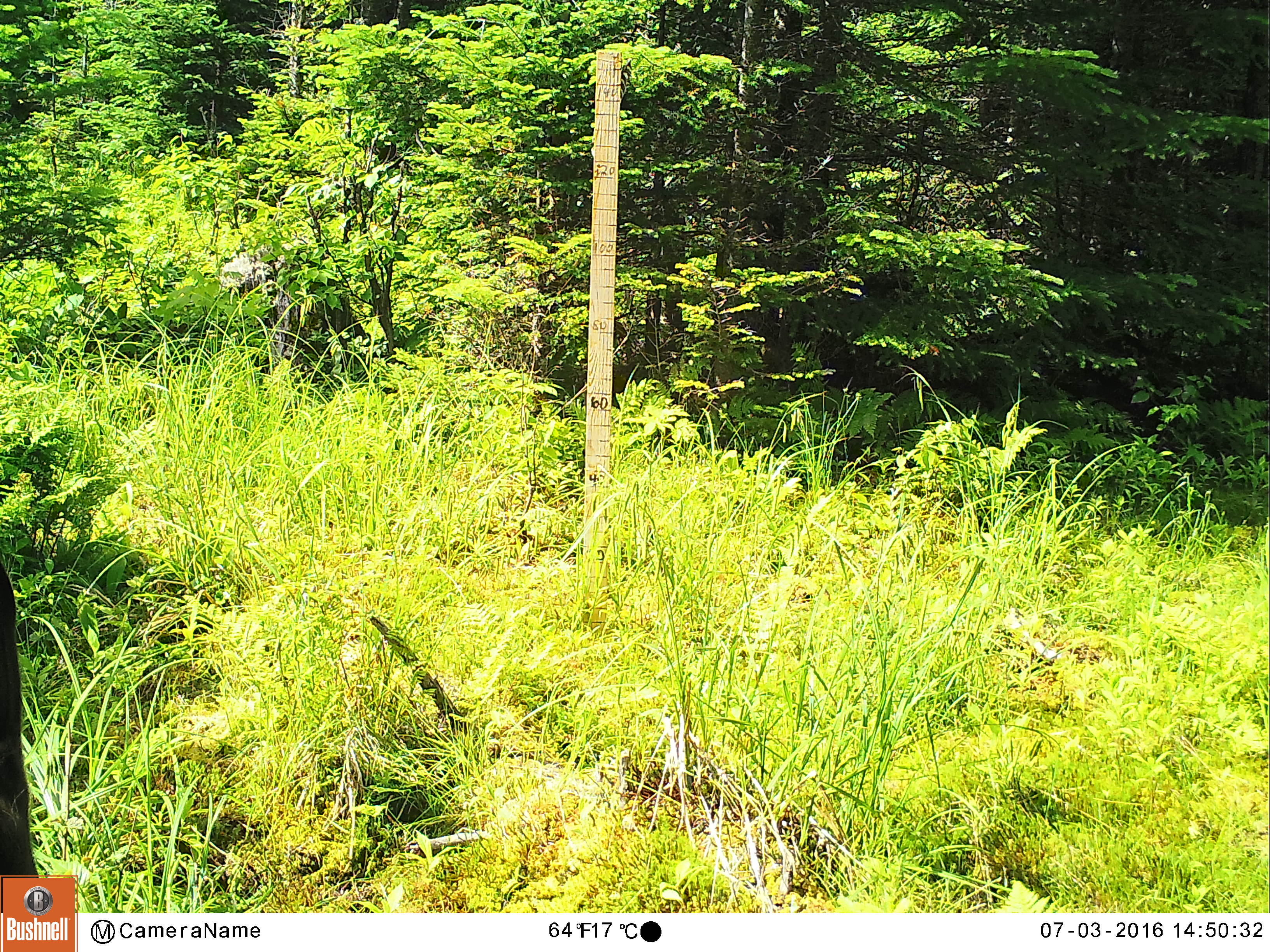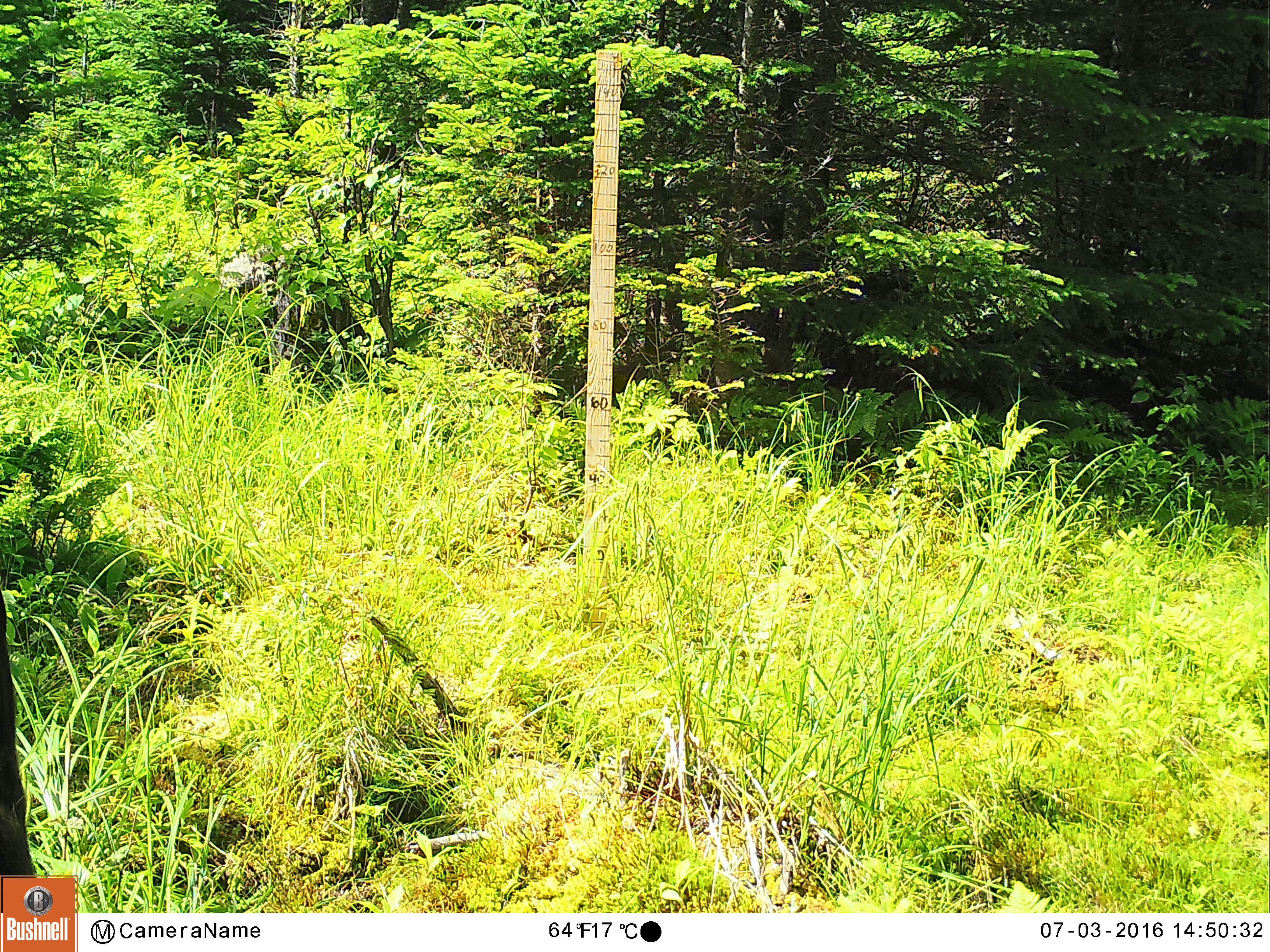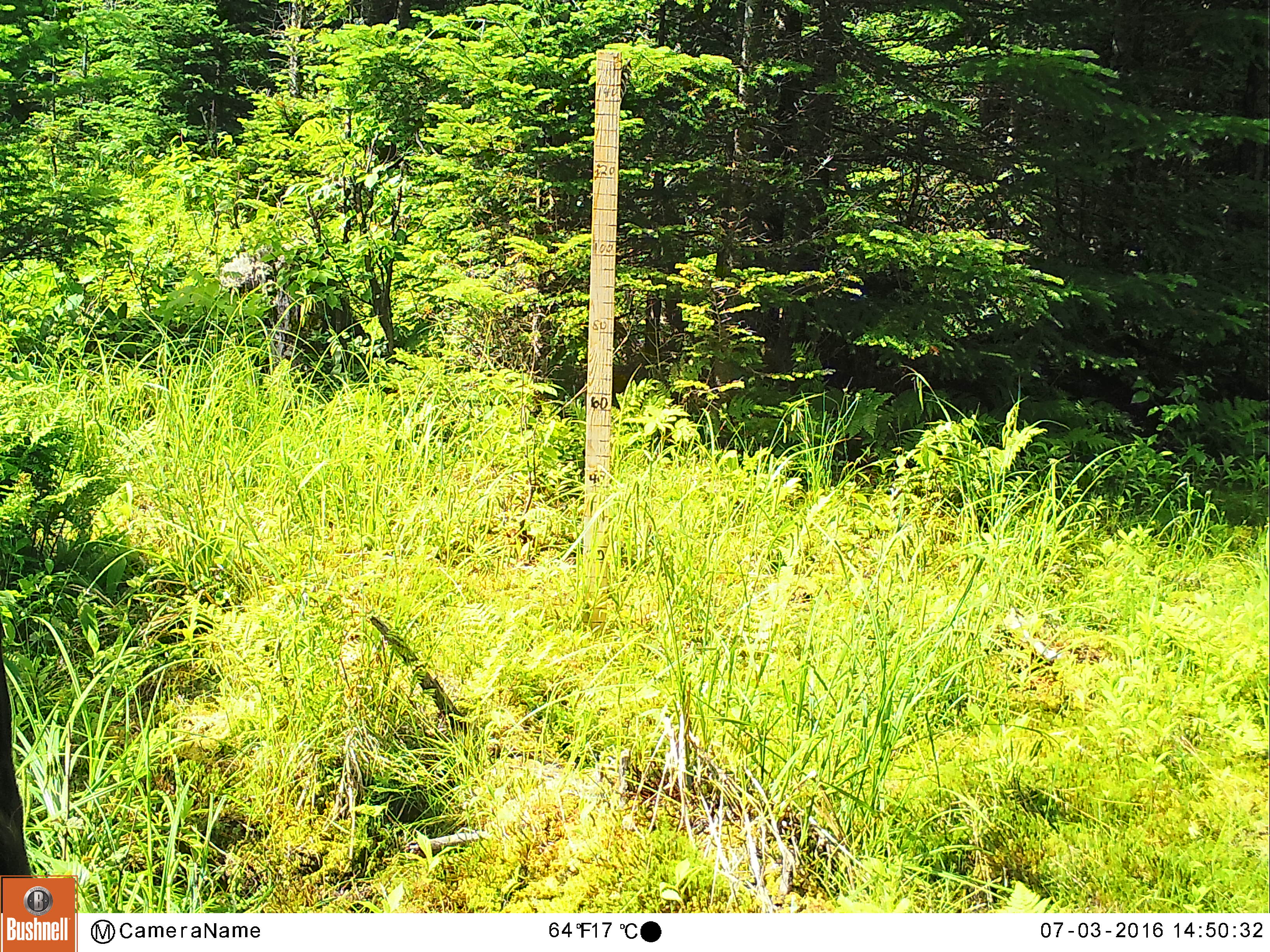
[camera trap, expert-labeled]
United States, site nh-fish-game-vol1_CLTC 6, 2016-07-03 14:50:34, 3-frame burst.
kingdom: Animalia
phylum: Chordata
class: Mammalia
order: Artiodactyla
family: Cervidae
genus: Alces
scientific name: Alces alces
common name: moose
Moose (Alces alces).